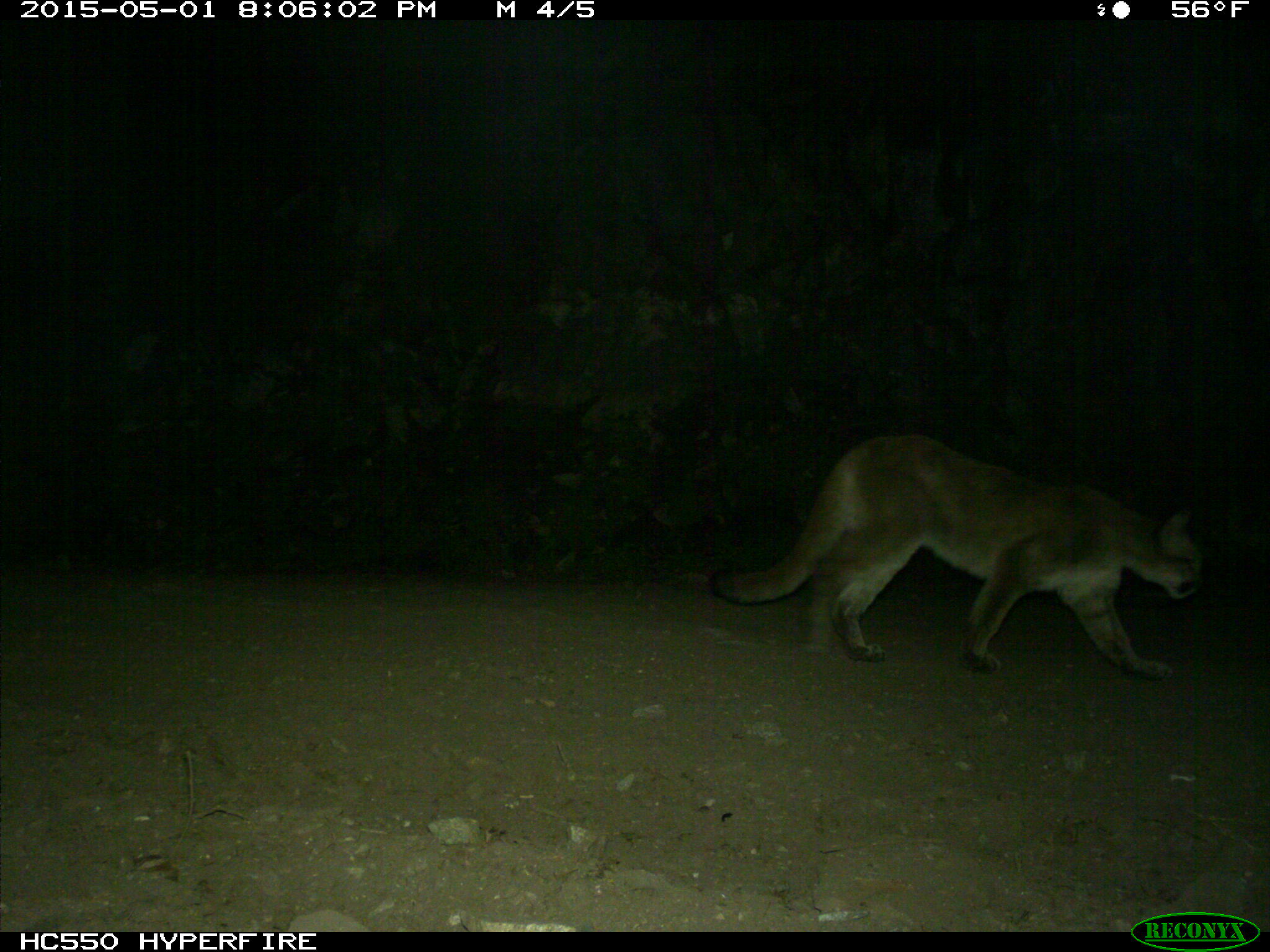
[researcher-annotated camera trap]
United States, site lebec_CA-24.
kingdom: Animalia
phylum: Chordata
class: Mammalia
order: Carnivora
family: Felidae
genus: Puma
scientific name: Puma concolor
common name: mountain lion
Puma concolor (mountain lion).